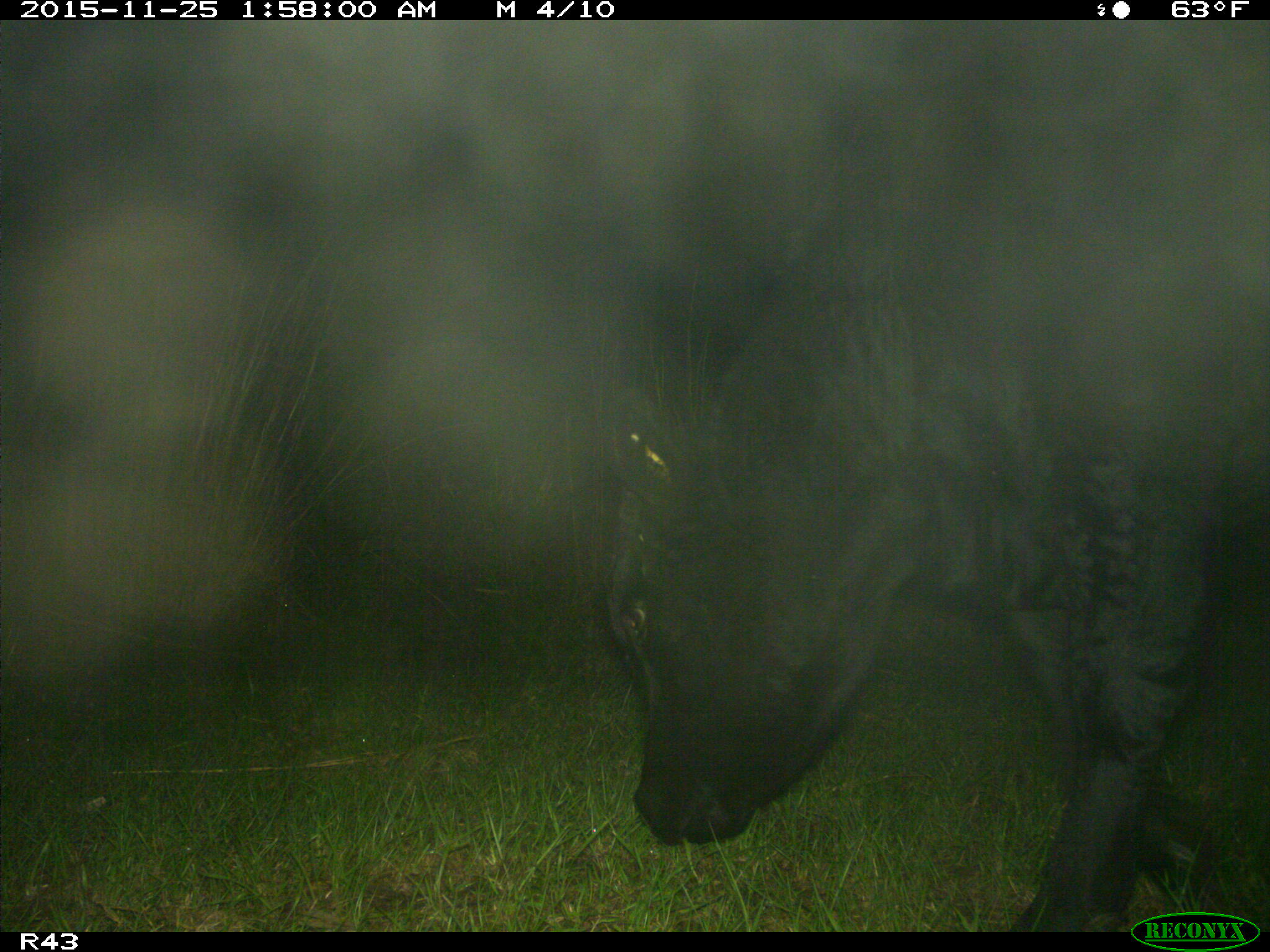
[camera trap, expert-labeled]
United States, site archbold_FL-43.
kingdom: Animalia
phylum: Chordata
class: Mammalia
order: Artiodactyla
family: Bovidae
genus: Bos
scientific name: Bos taurus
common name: domestic cow